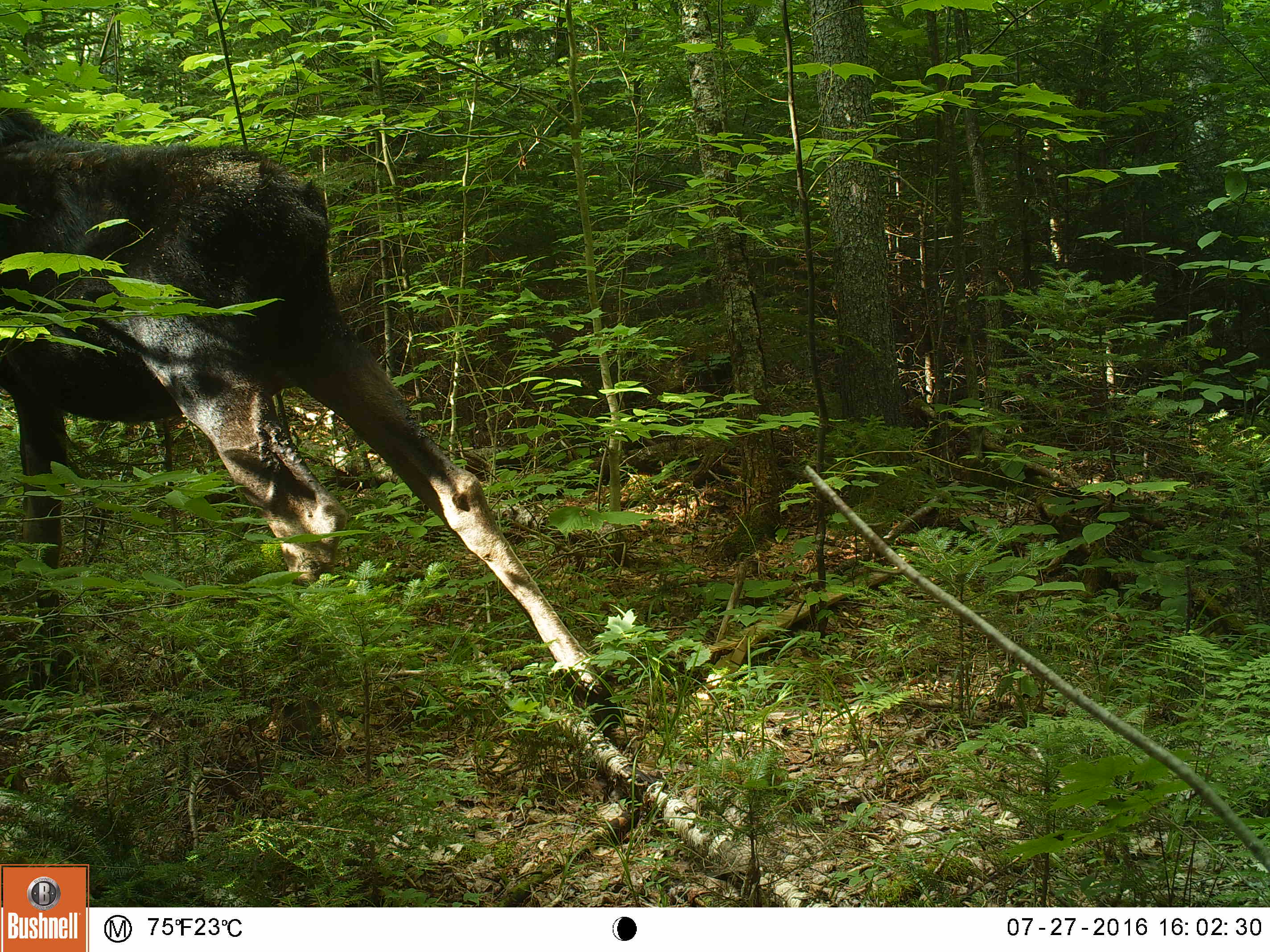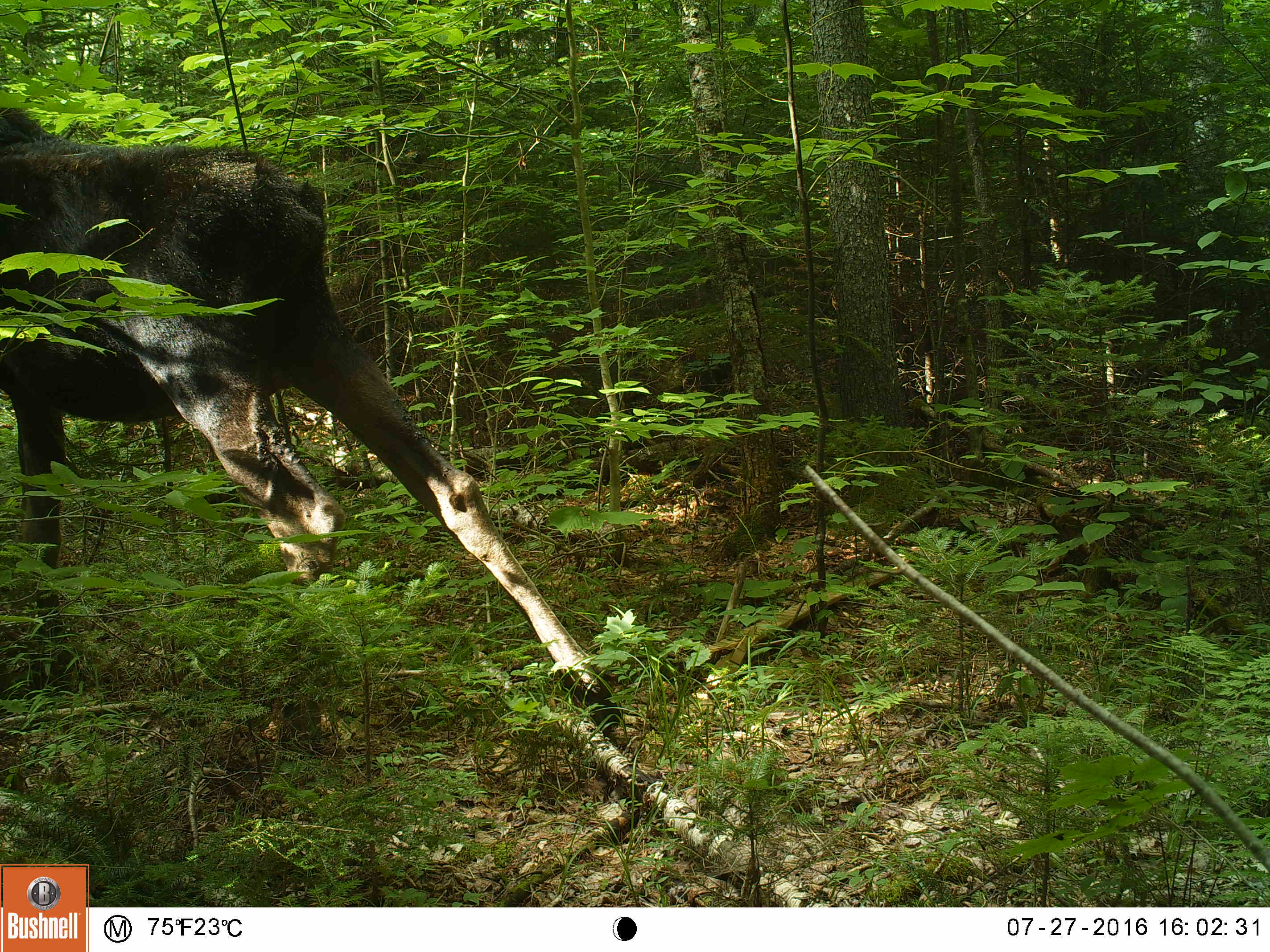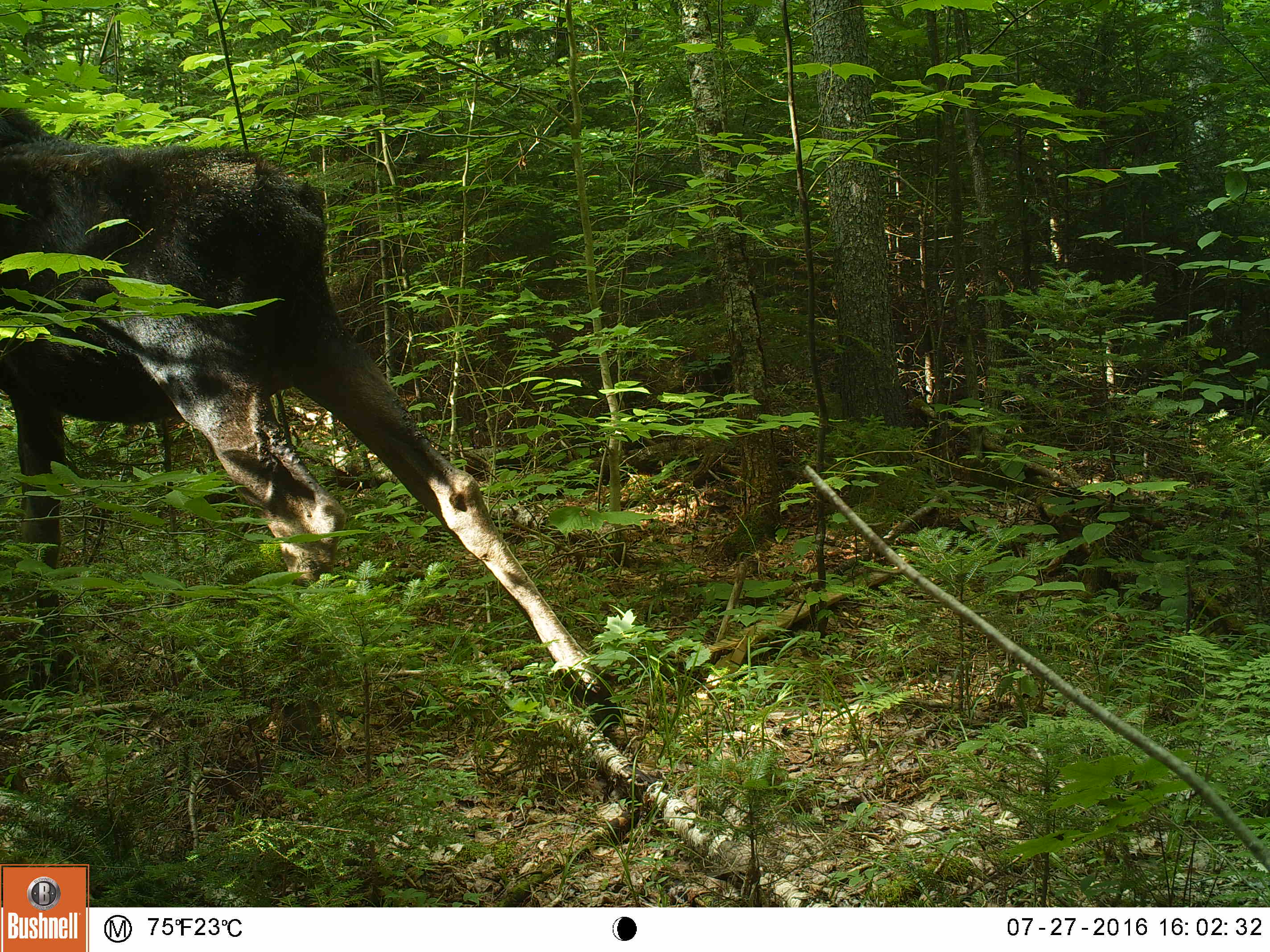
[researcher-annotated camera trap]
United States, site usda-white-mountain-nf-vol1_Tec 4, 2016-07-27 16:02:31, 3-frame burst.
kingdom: Animalia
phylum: Chordata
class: Mammalia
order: Artiodactyla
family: Cervidae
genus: Alces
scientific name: Alces alces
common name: moose